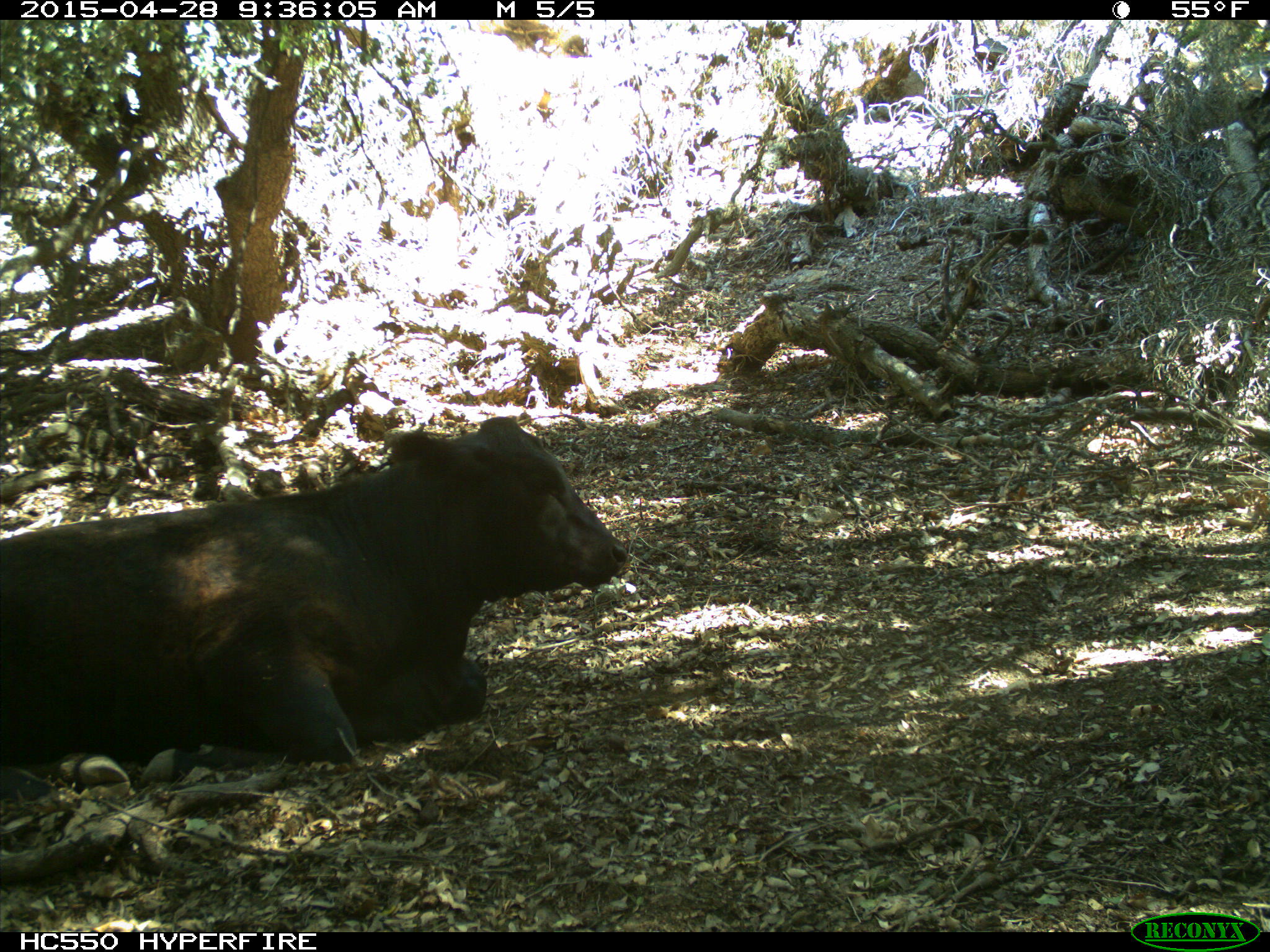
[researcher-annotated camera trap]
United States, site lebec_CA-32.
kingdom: Animalia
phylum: Chordata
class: Mammalia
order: Artiodactyla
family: Bovidae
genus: Bos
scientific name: Bos taurus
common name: domestic cow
Bos taurus (domestic cow).